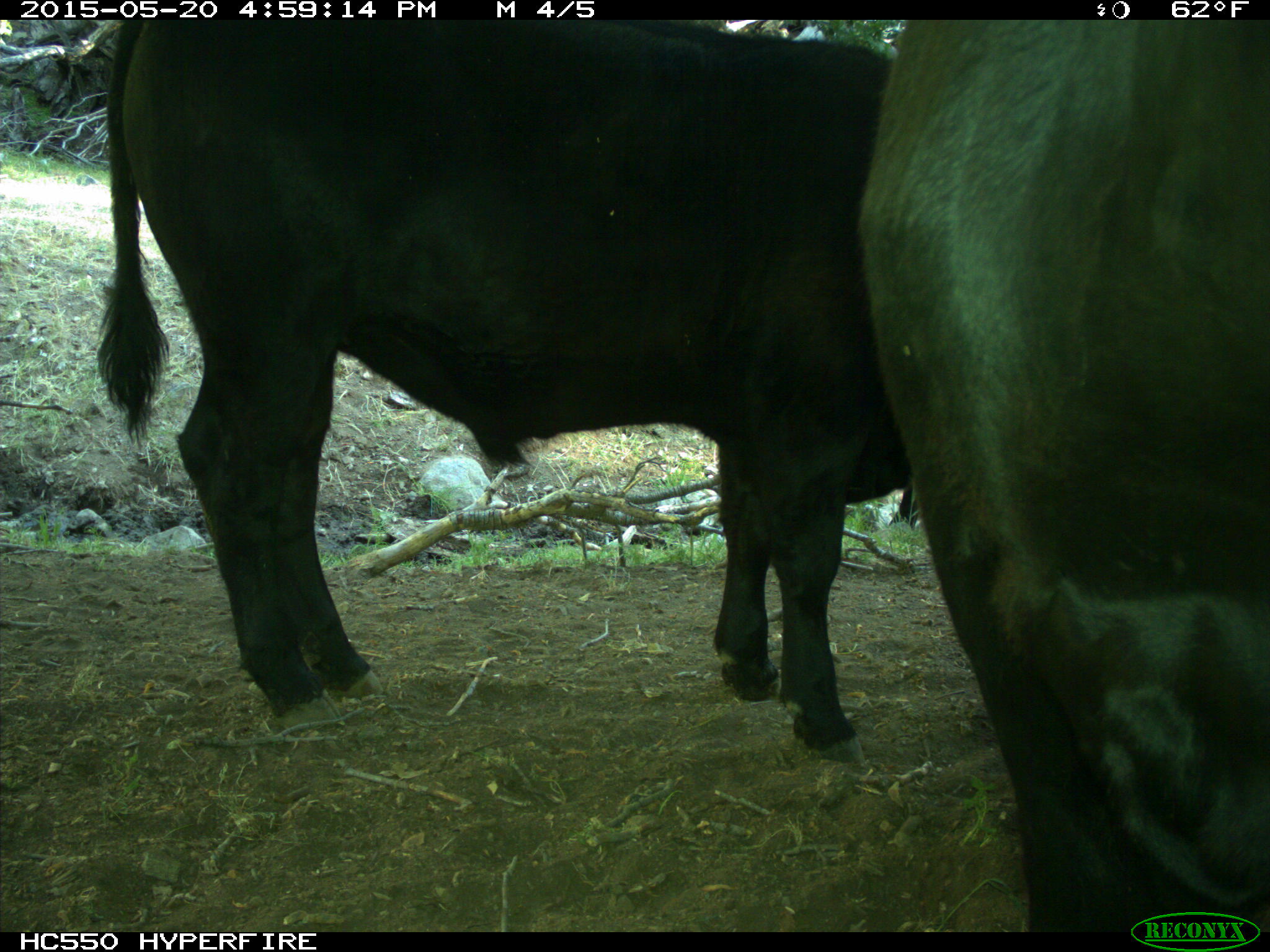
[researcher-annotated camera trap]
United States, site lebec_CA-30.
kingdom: Animalia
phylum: Chordata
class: Mammalia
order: Artiodactyla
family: Bovidae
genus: Bos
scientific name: Bos taurus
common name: domestic cow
Bos taurus (domestic cow).